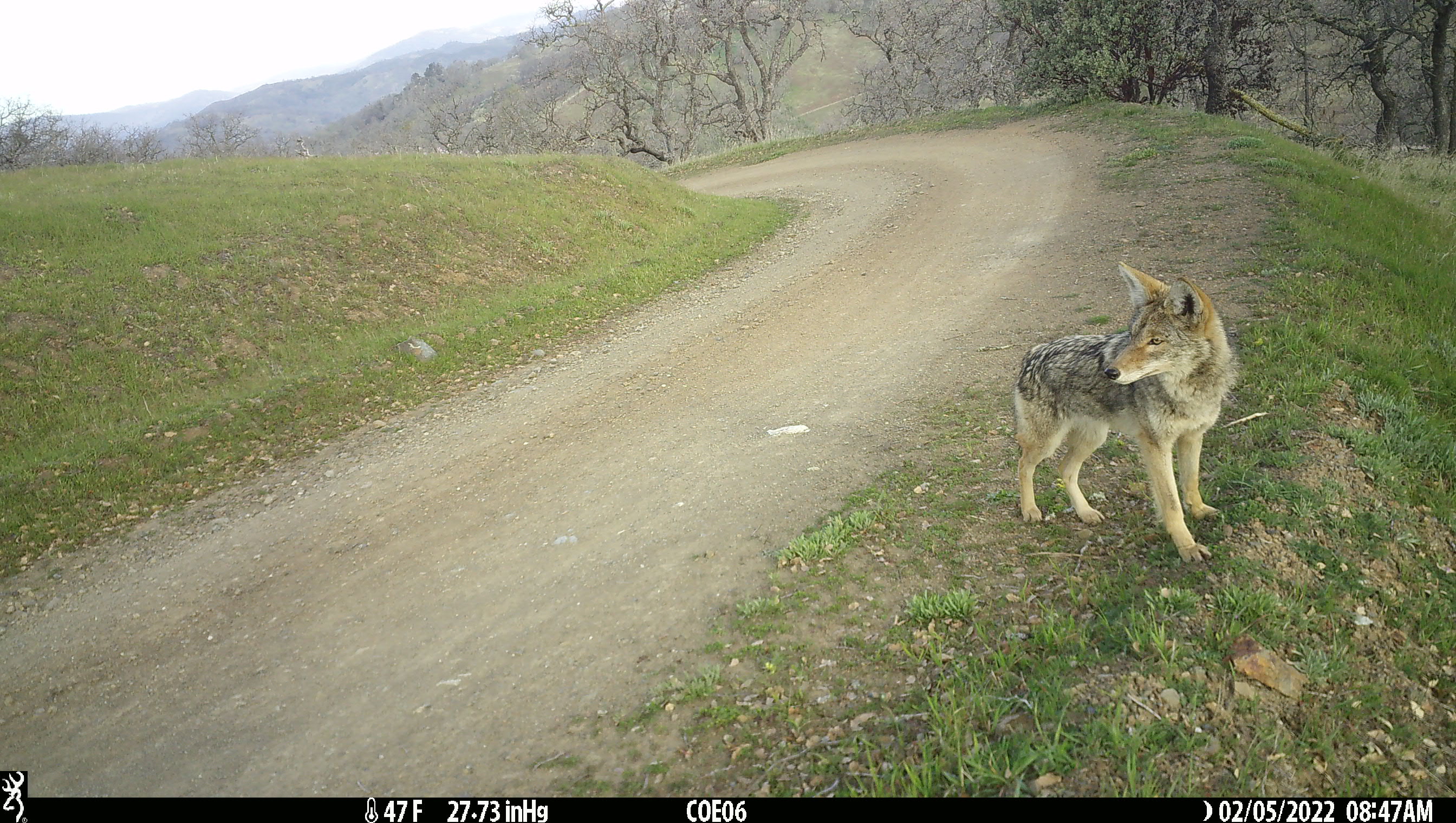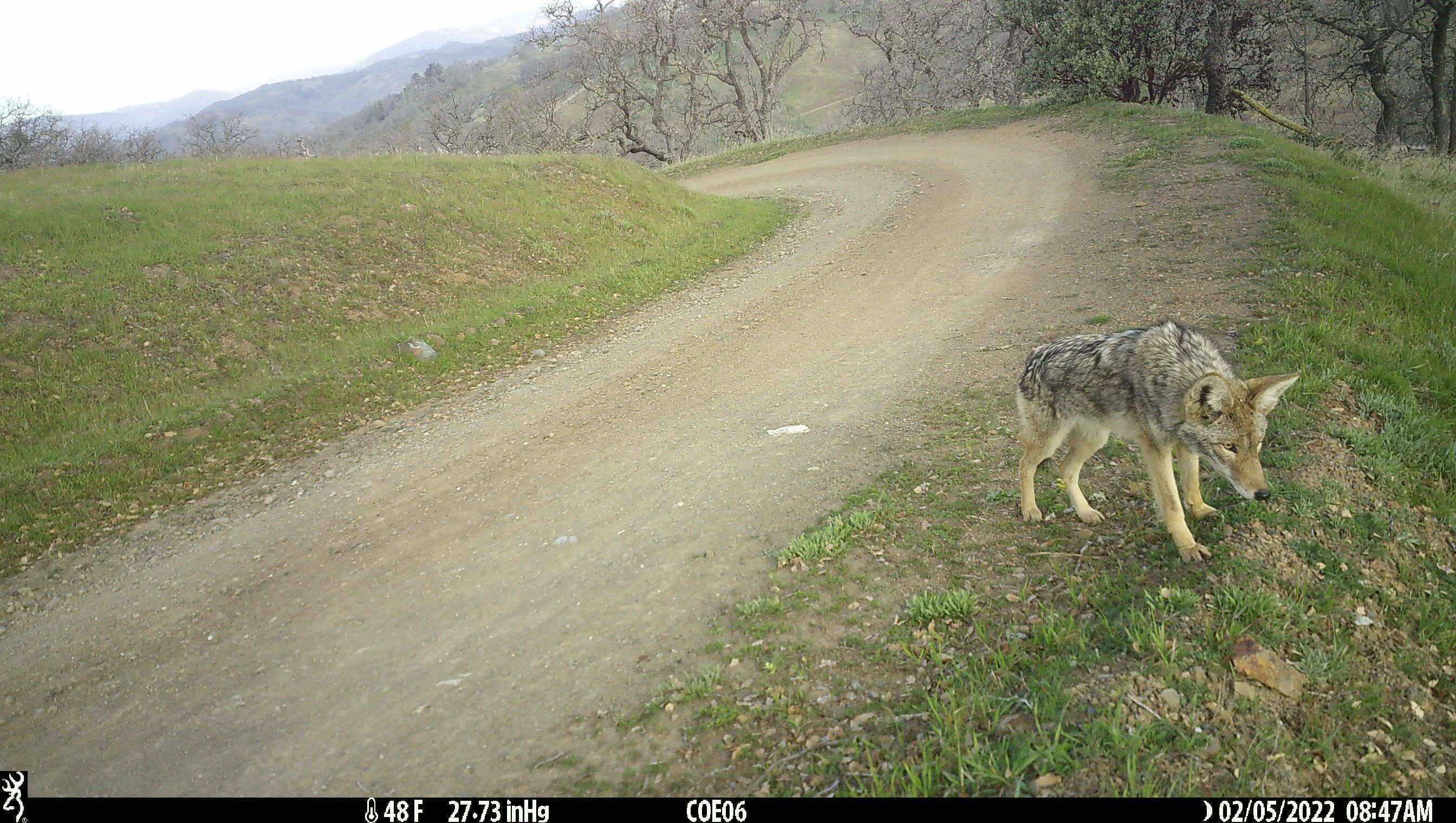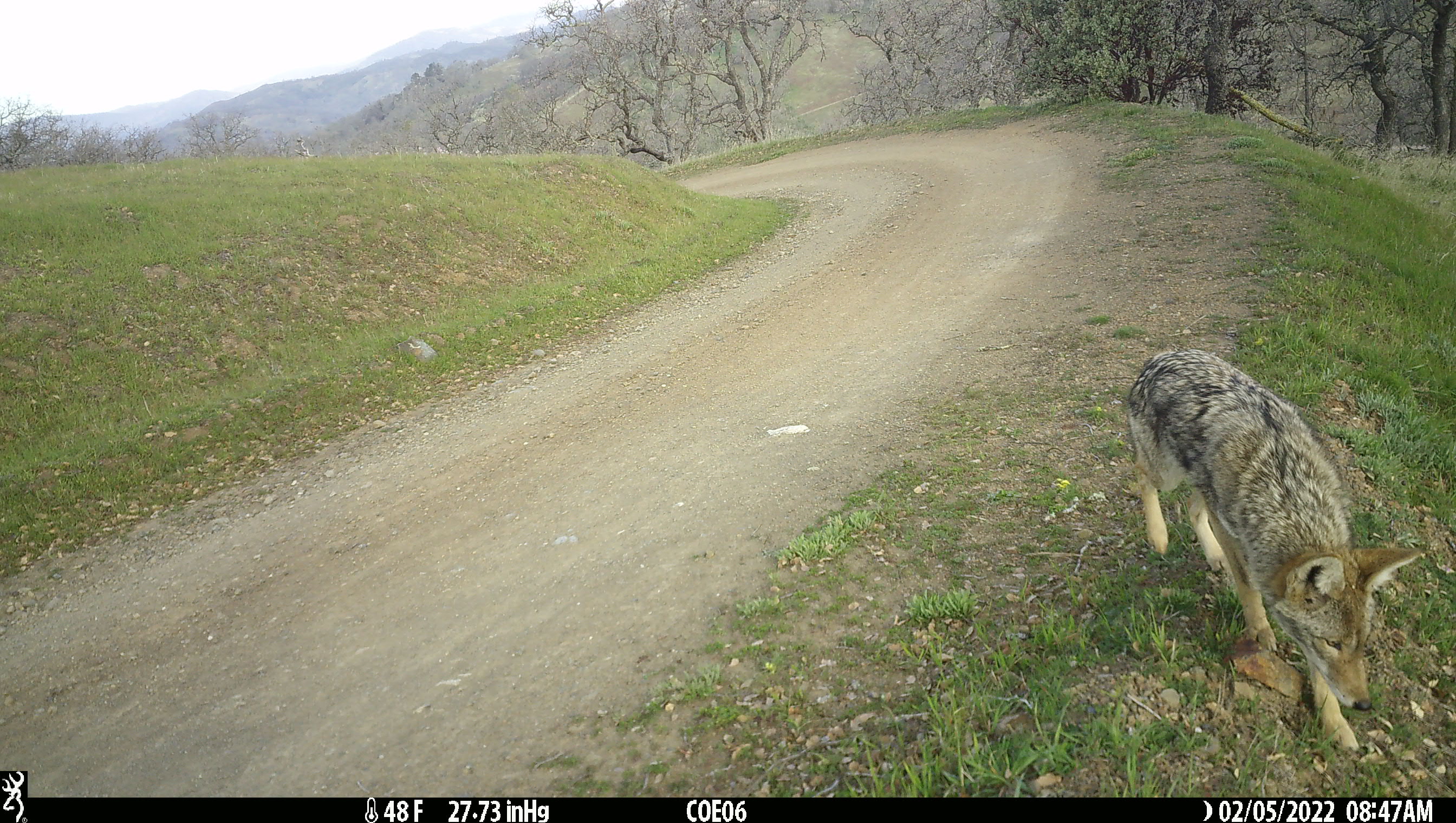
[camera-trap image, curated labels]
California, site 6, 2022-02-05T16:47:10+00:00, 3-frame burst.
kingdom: Animalia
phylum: Chordata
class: Mammalia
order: Carnivora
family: Canidae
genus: Canis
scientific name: Canis latrans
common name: coyote